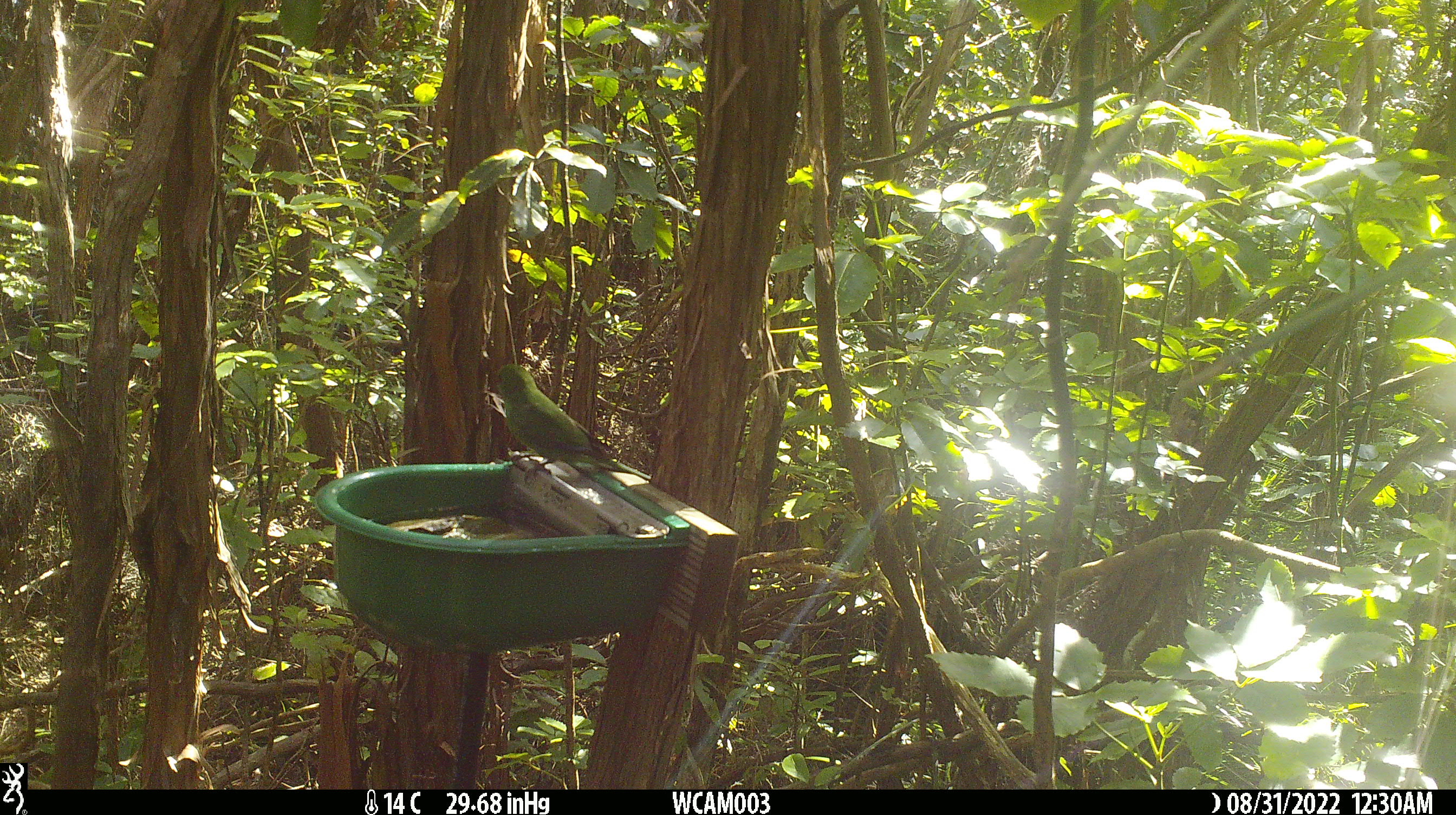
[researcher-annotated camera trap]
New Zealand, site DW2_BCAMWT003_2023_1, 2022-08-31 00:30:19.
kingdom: Animalia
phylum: Chordata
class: Aves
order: Psittaciformes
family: Psittaculidae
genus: Cyanoramphus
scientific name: Cyanoramphus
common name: parakeet